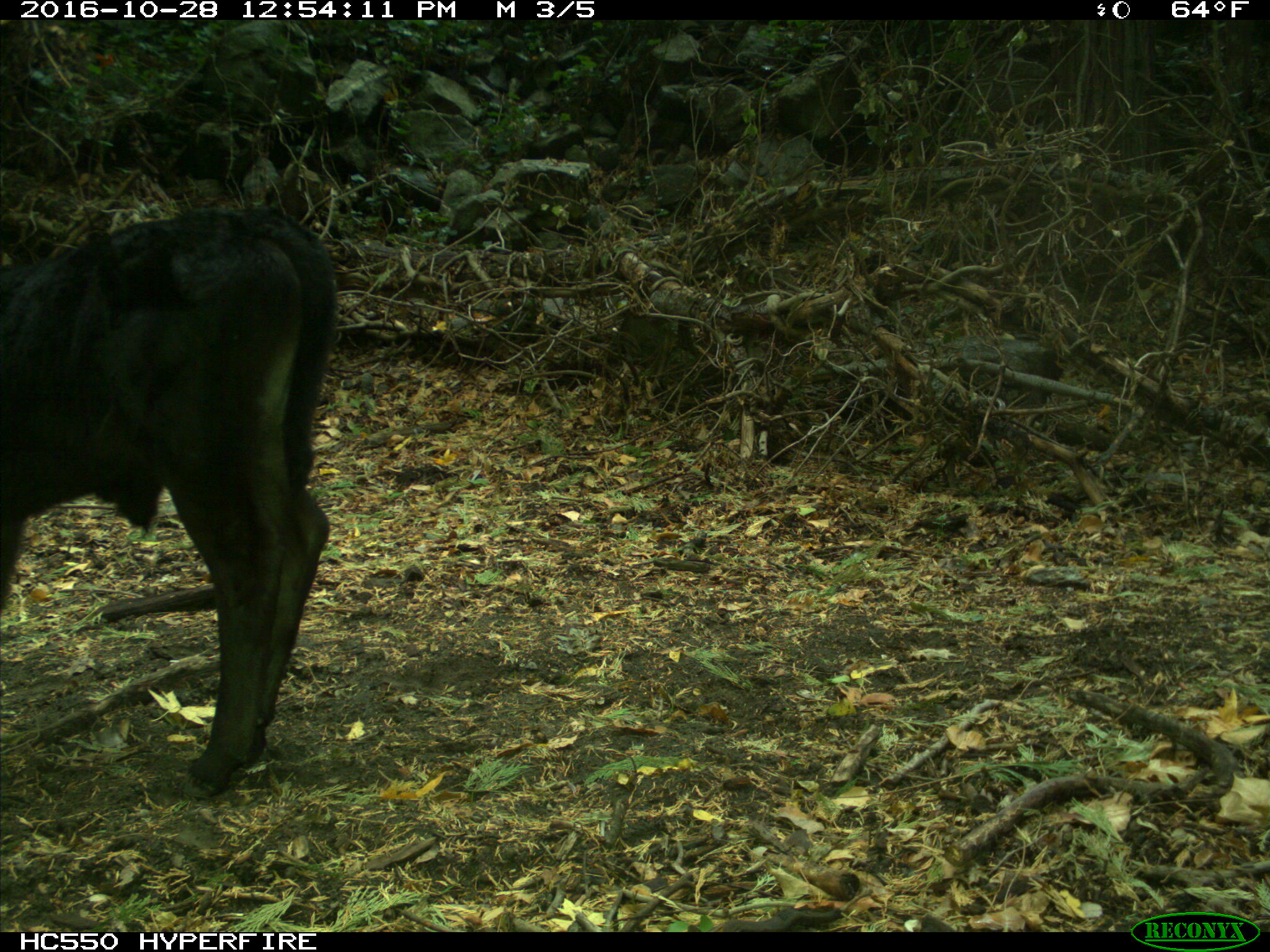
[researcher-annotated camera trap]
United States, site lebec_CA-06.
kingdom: Animalia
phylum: Chordata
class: Mammalia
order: Artiodactyla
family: Bovidae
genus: Bos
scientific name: Bos taurus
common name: domestic cow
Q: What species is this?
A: Bos taurus (domestic cow).